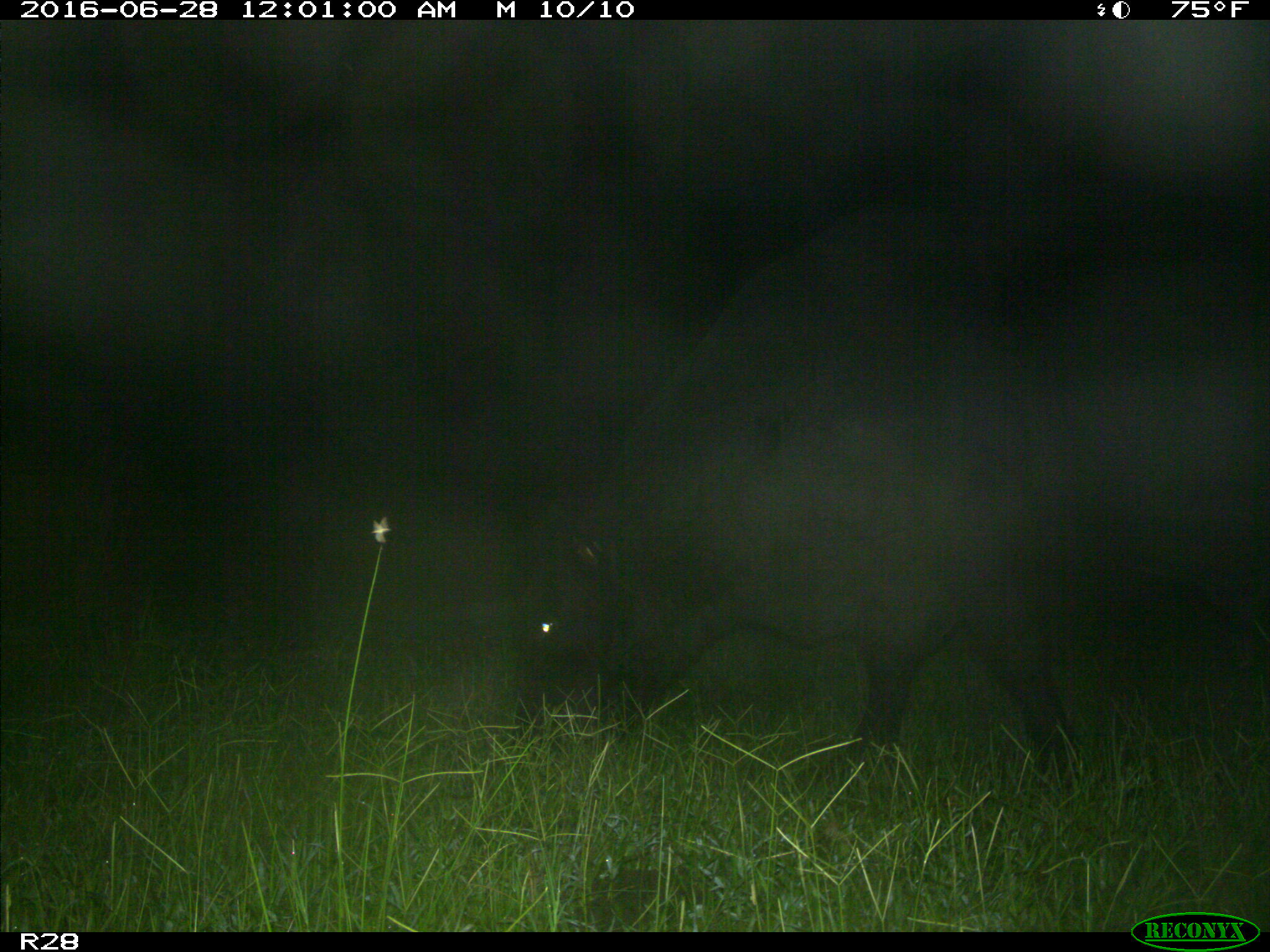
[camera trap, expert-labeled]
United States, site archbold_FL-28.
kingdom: Animalia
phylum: Chordata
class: Mammalia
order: Artiodactyla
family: Bovidae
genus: Bos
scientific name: Bos taurus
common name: domestic cow